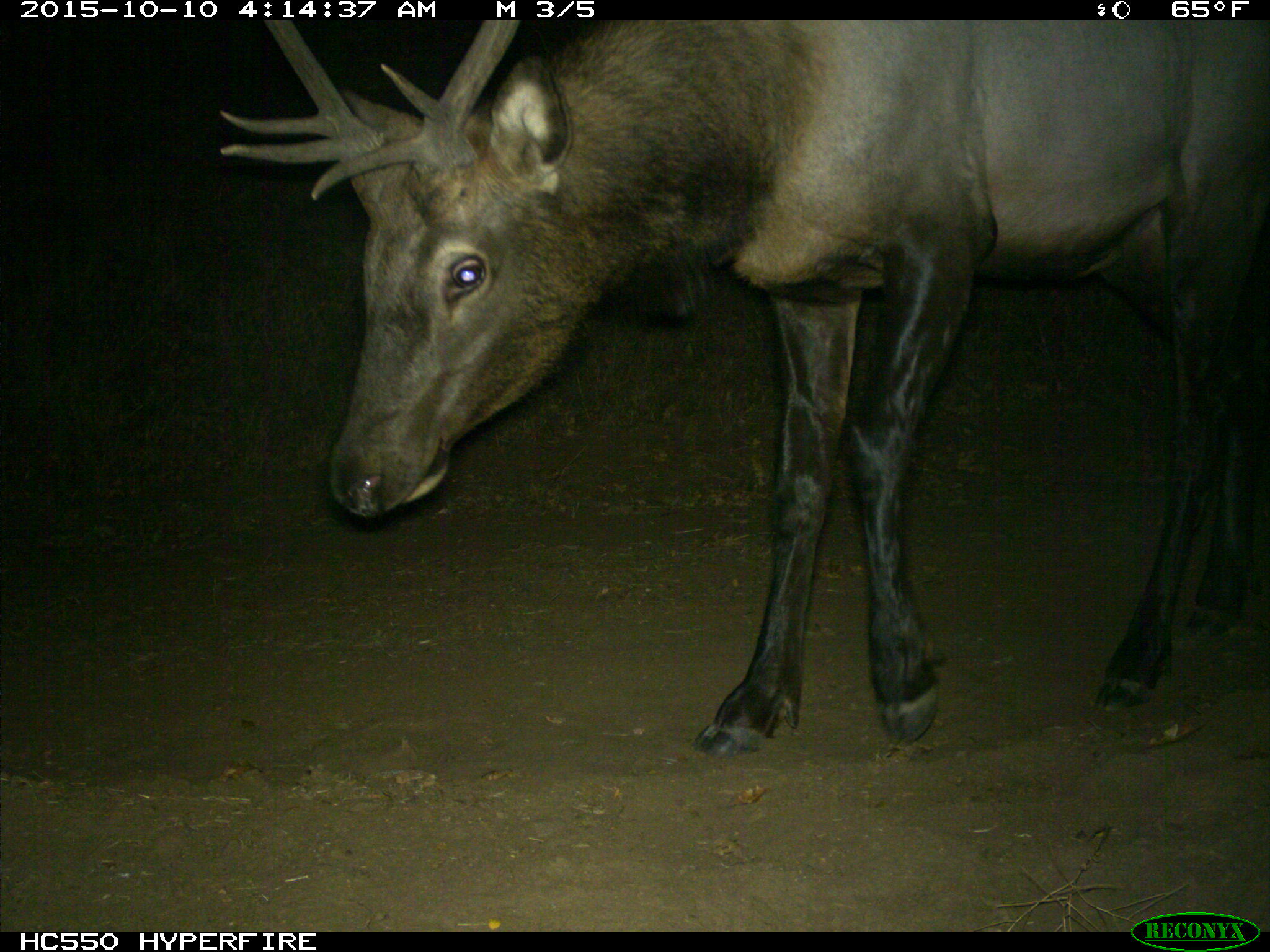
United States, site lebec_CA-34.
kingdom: Animalia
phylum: Chordata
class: Mammalia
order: Artiodactyla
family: Cervidae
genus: Cervus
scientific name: Cervus canadensis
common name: elk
Cervus canadensis (elk).